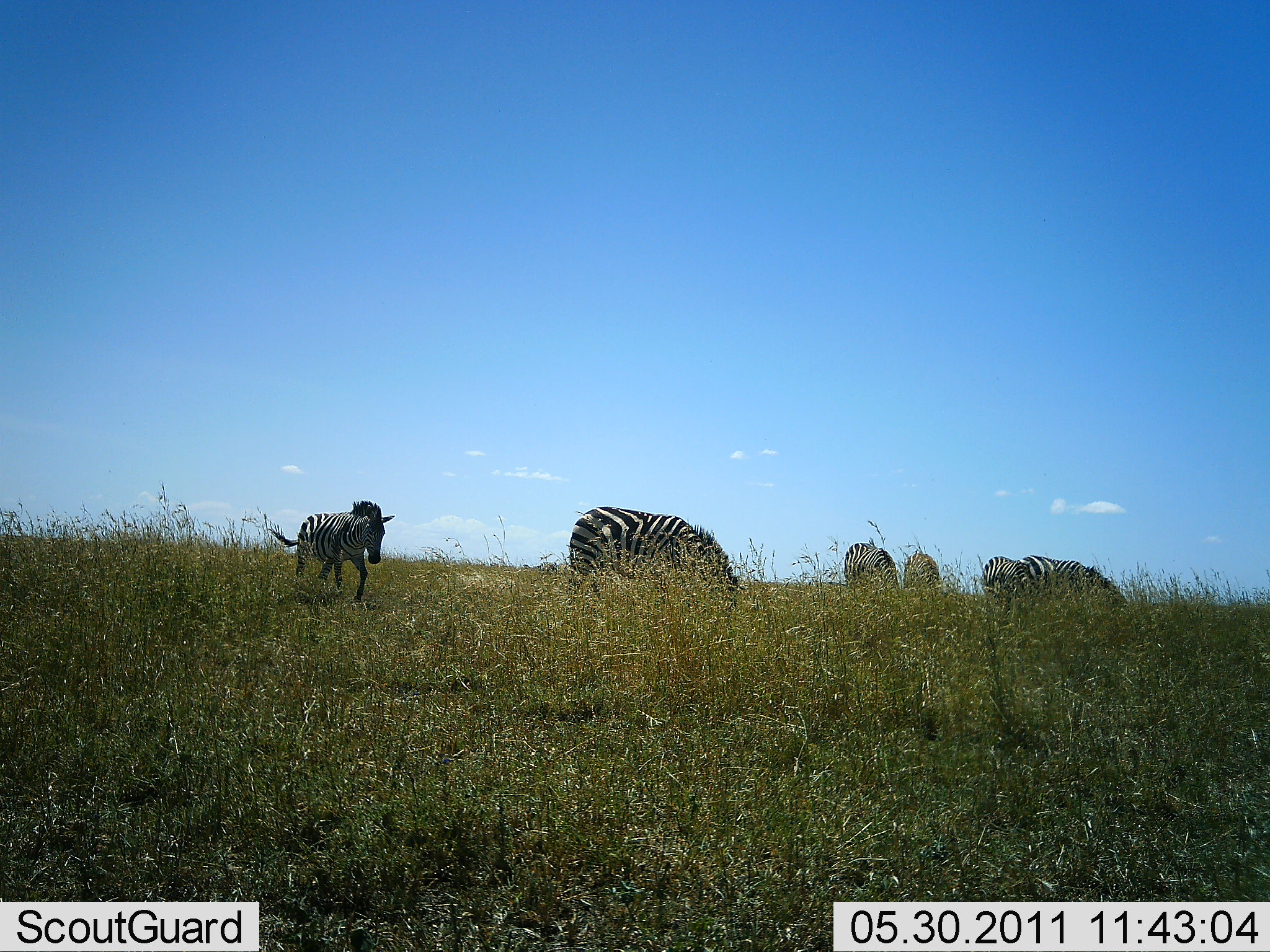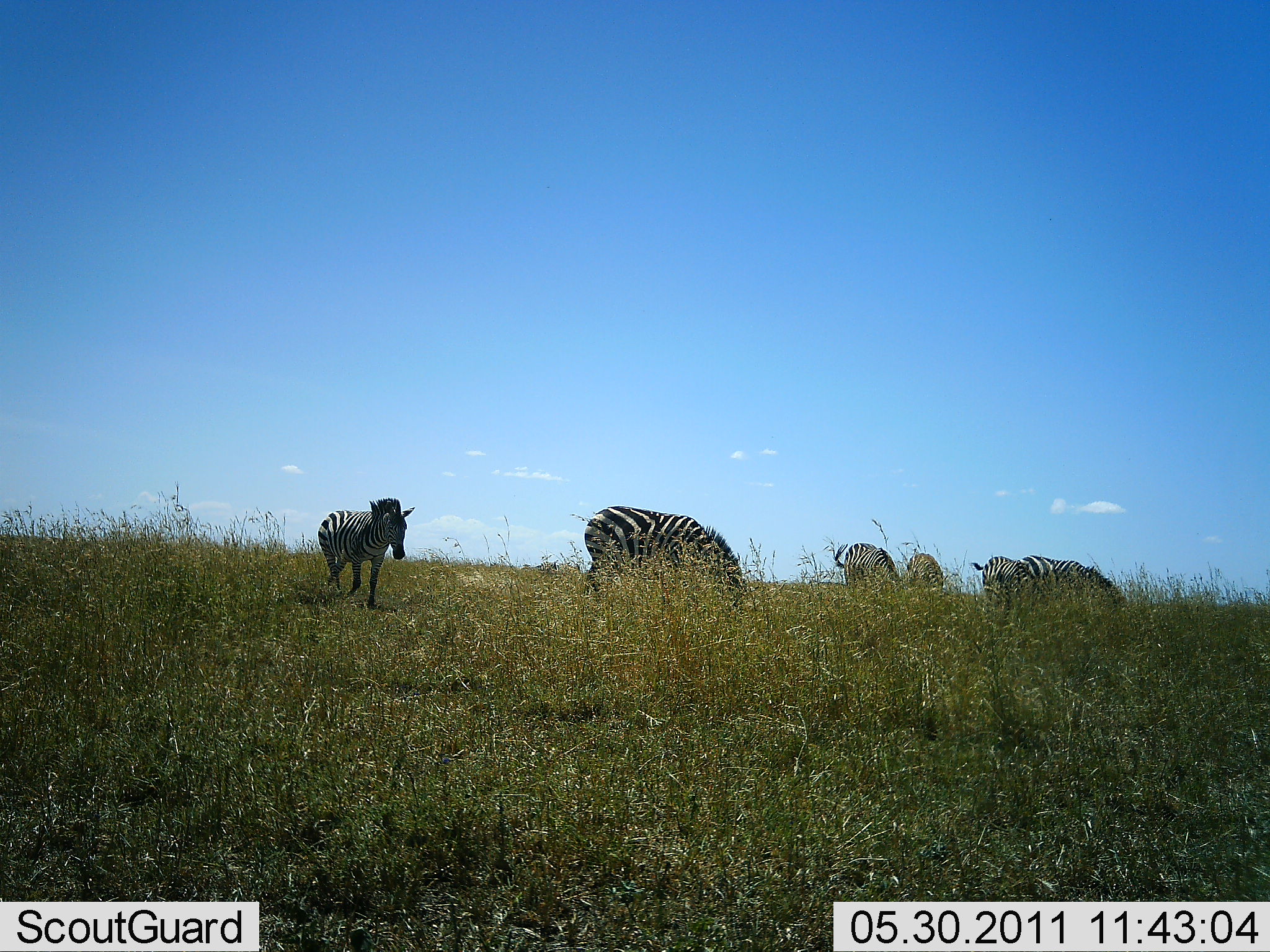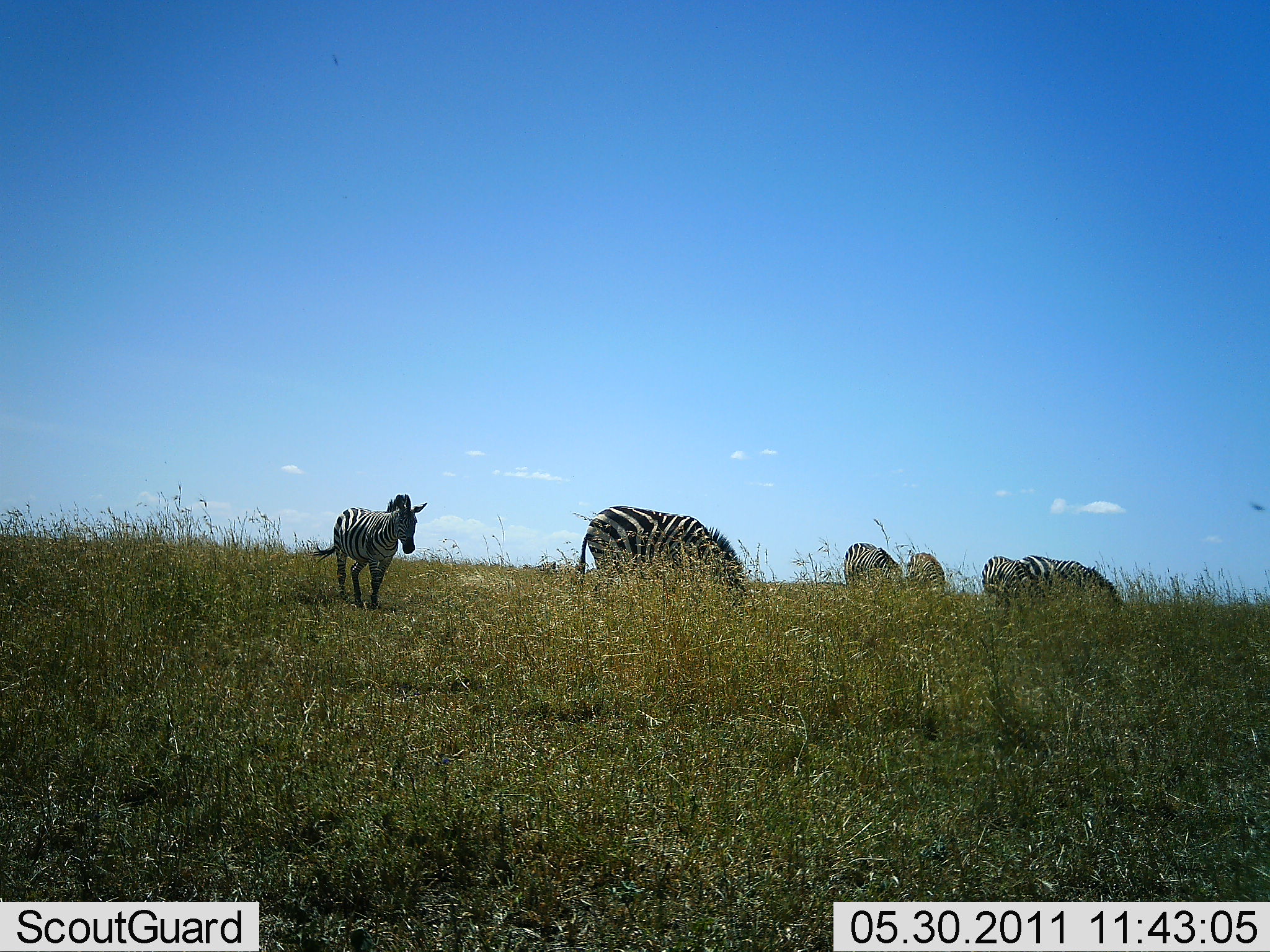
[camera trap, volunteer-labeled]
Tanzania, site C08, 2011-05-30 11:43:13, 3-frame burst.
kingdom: Animalia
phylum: Chordata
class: Mammalia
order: Perissodactyla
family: Equidae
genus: Equus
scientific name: Equus quagga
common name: plains zebra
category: zebra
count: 6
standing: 33%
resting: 0%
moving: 42%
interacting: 0%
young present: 0%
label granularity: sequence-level